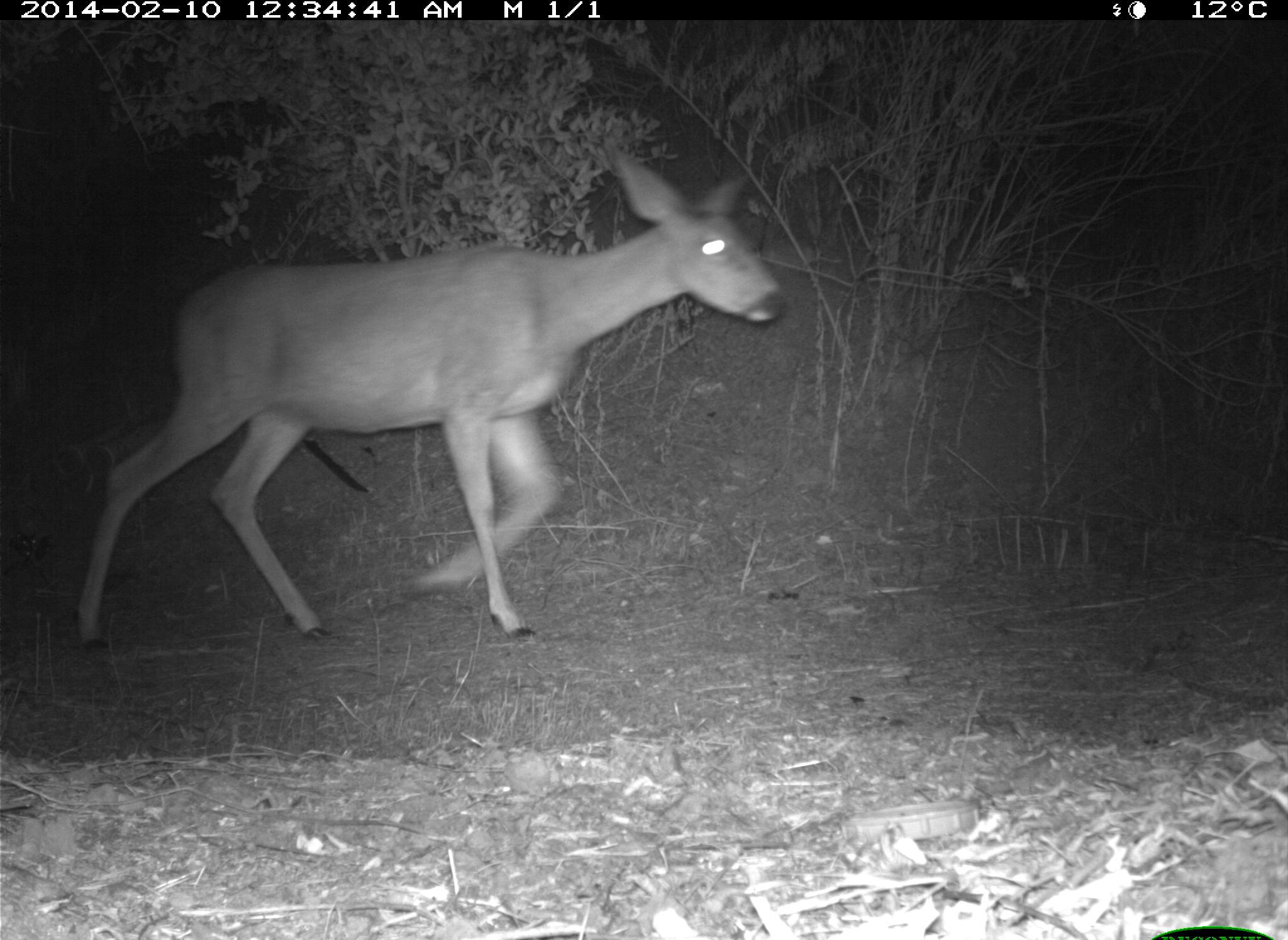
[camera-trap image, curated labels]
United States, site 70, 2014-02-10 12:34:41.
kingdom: Animalia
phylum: Chordata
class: Mammalia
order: Artiodactyla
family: Cervidae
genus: Odocoileus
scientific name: Odocoileus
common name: deer